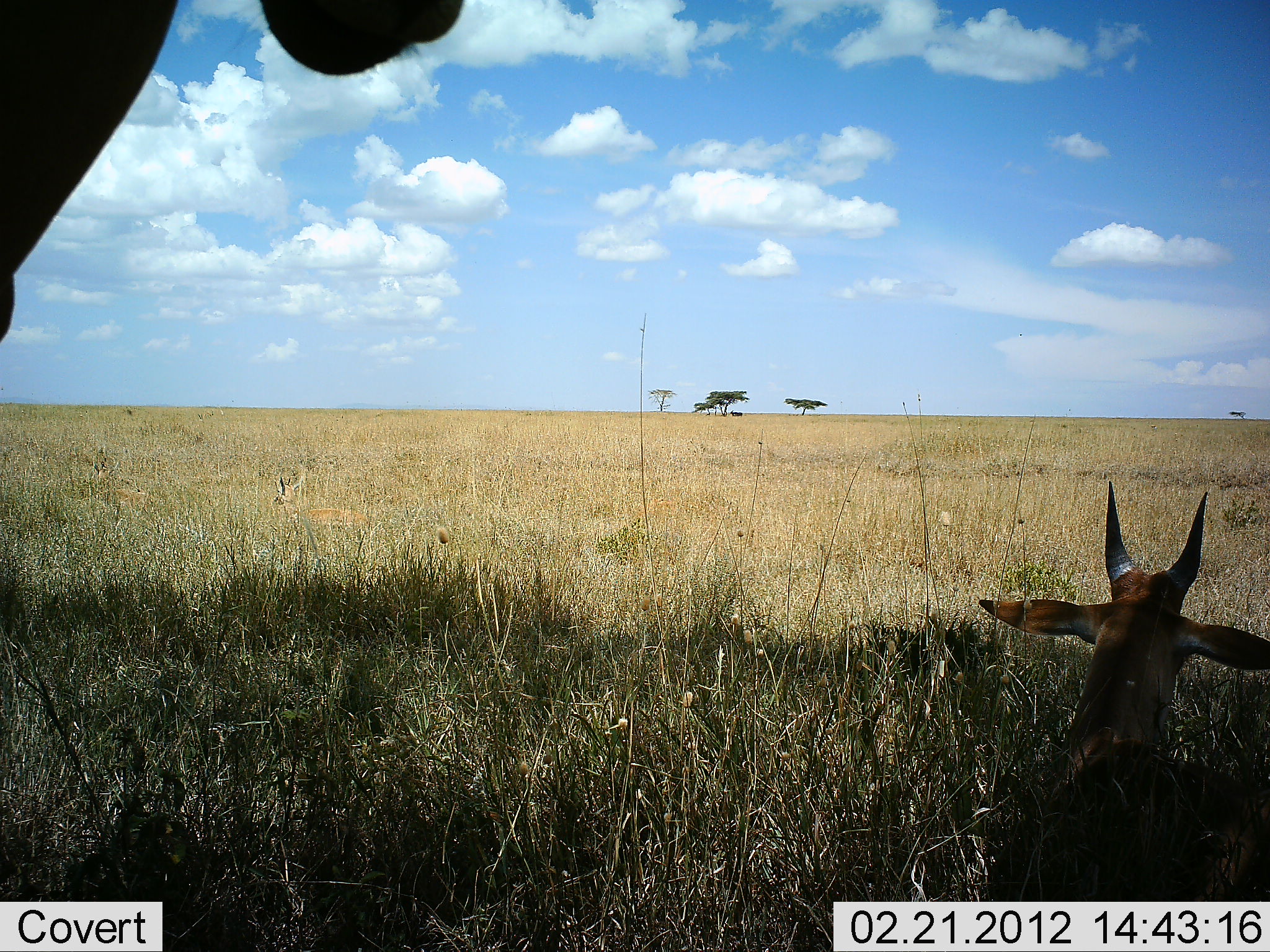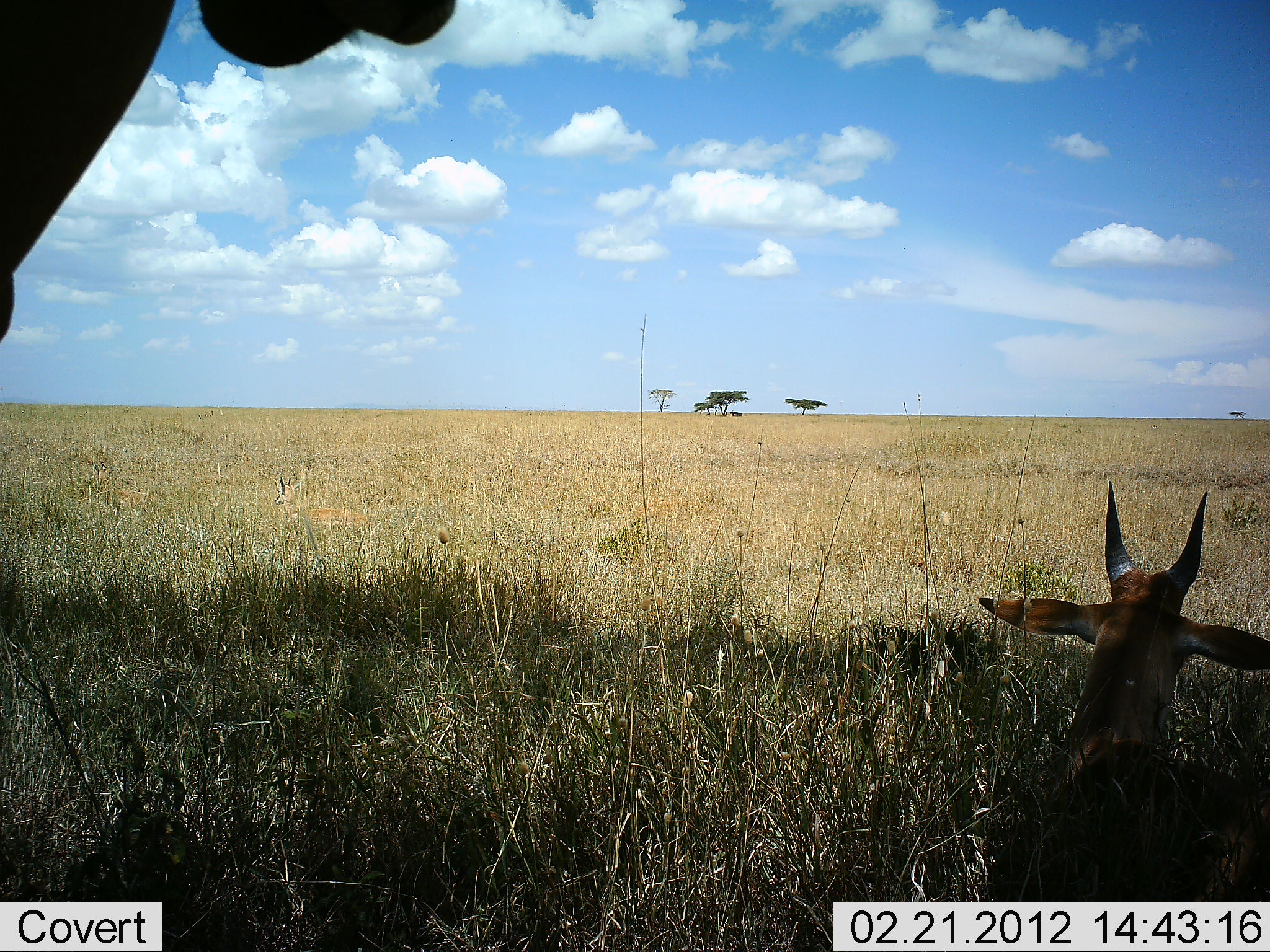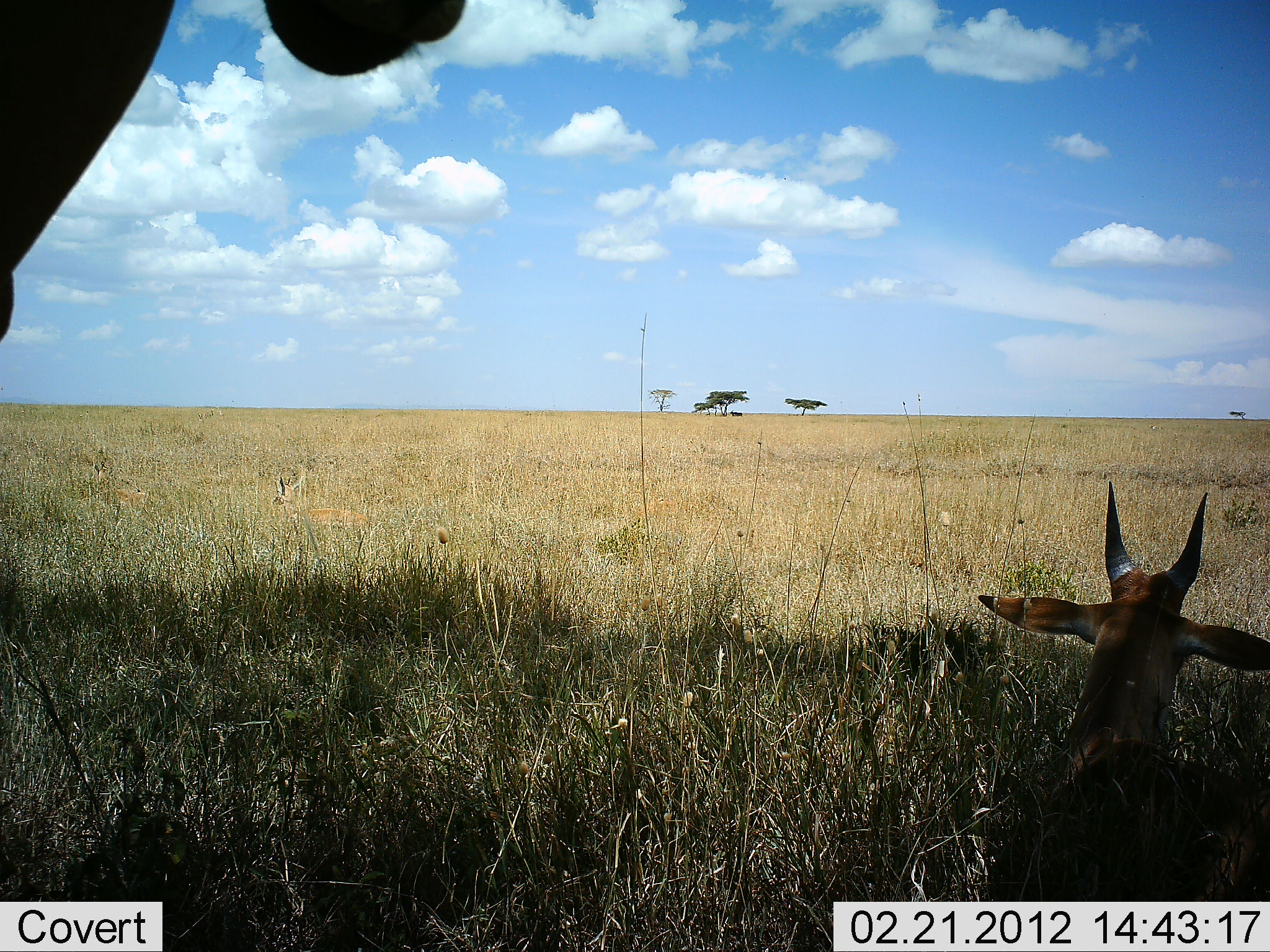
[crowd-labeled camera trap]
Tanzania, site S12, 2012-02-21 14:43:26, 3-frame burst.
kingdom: Animalia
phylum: Chordata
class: Mammalia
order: Artiodactyla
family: Bovidae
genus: Alcelaphus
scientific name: Alcelaphus buselaphus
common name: hartebeest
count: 2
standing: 33%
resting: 100%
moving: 0%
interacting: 0%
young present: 33%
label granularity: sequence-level